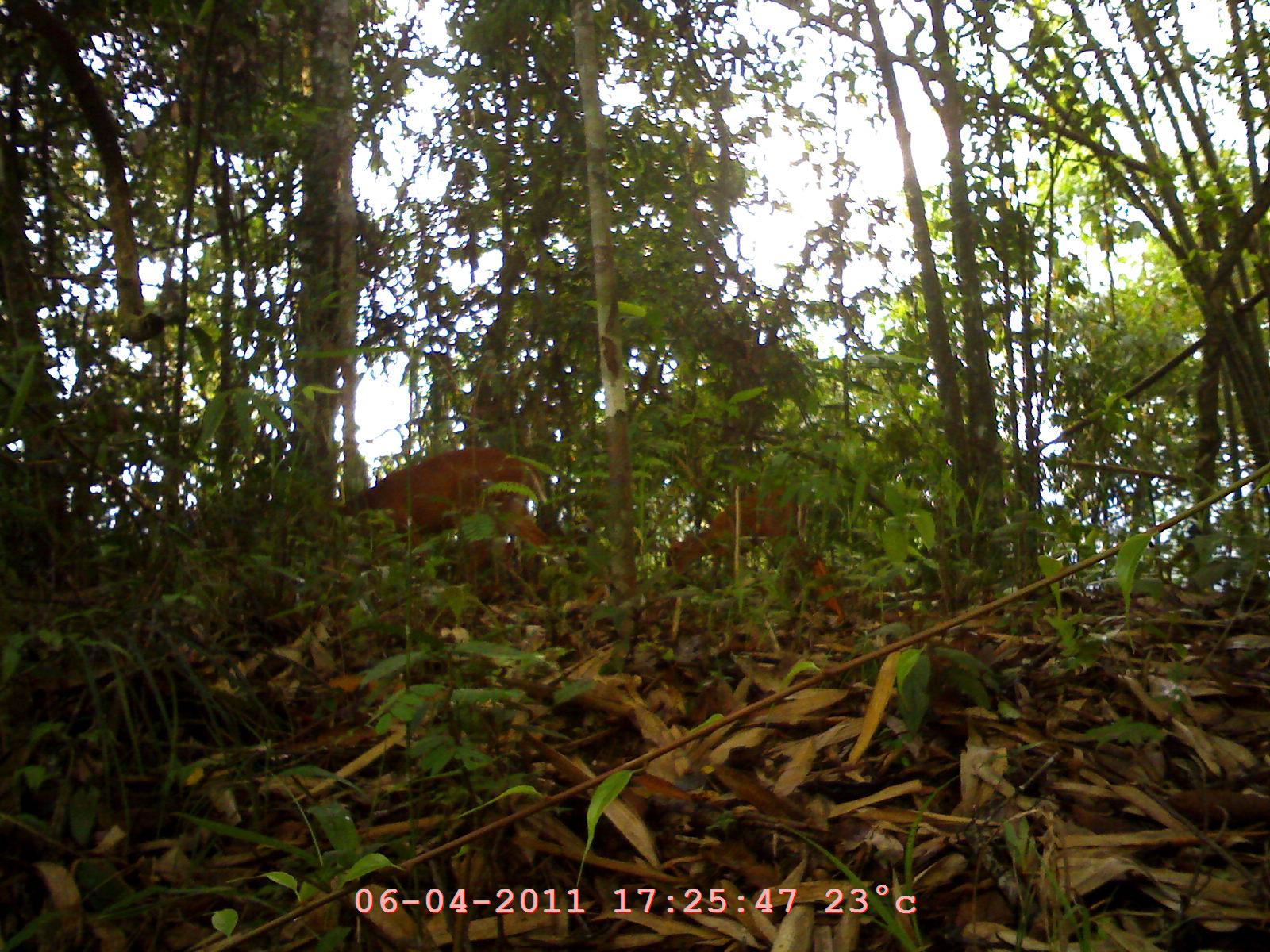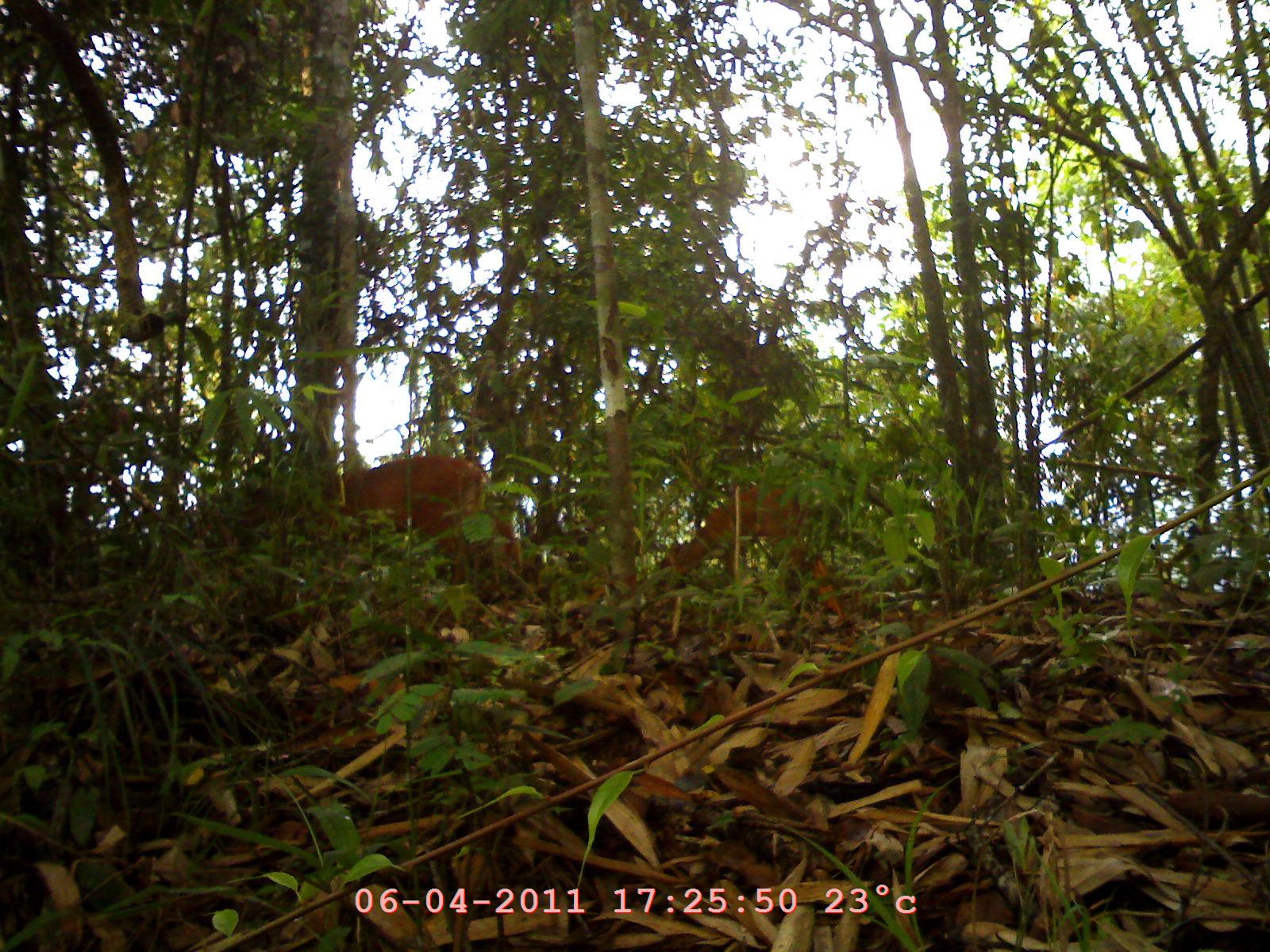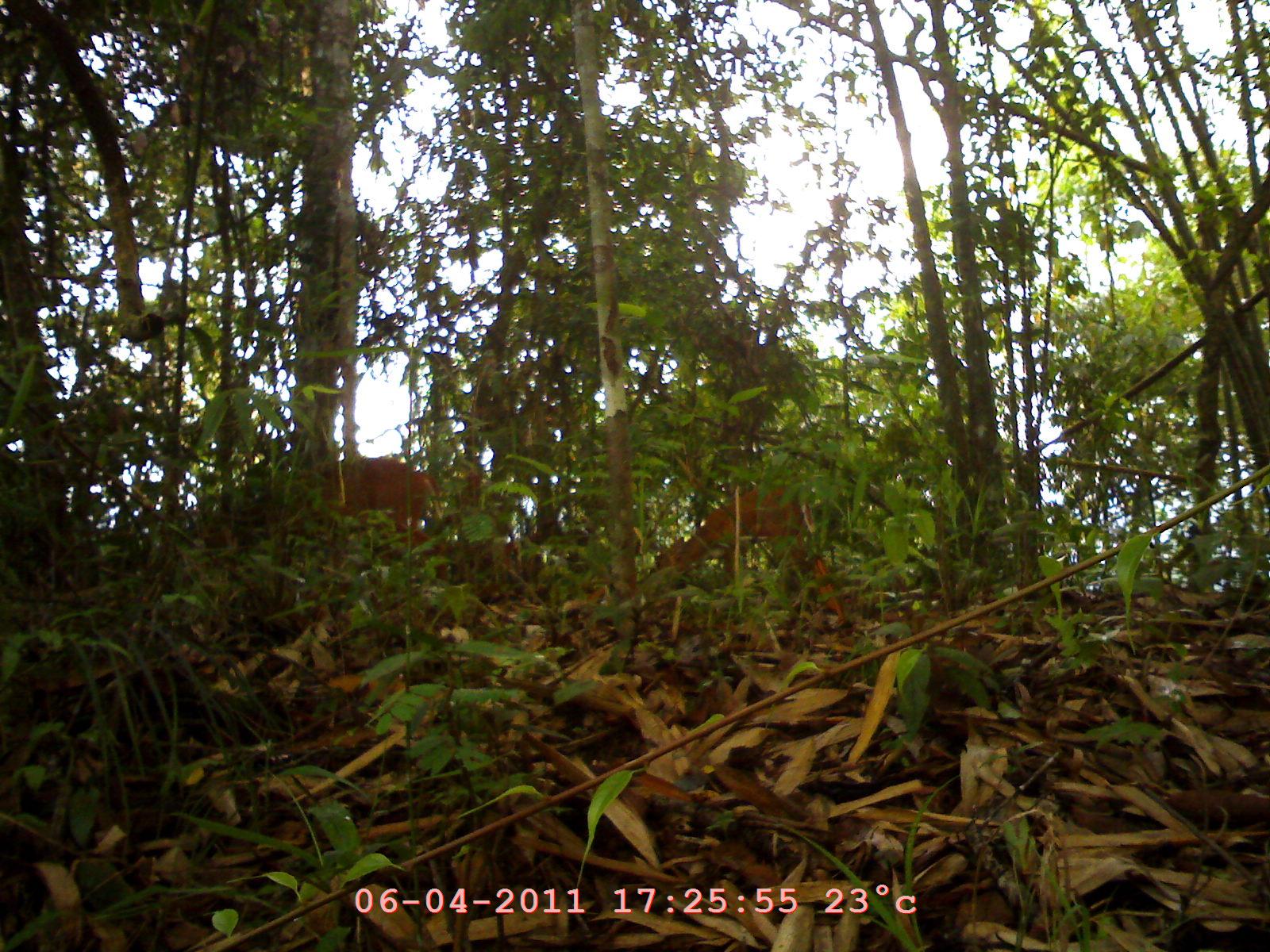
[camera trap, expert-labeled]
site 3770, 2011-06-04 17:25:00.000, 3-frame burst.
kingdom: Animalia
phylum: Chordata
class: Mammalia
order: Artiodactyla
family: Cervidae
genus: Muntiacus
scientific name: Muntiacus muntjak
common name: southern red muntjac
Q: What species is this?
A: Muntiacus muntjak (southern red muntjac).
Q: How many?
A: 2.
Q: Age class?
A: Adult.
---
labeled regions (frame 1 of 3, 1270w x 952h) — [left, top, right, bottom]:
muntiacus muntjak: [335, 442, 562, 597]; [660, 478, 811, 591]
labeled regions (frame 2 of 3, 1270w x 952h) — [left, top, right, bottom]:
muntiacus muntjak: [311, 451, 524, 584]; [653, 482, 811, 591]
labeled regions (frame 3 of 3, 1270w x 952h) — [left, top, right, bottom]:
muntiacus muntjak: [289, 452, 449, 577]; [657, 474, 816, 593]